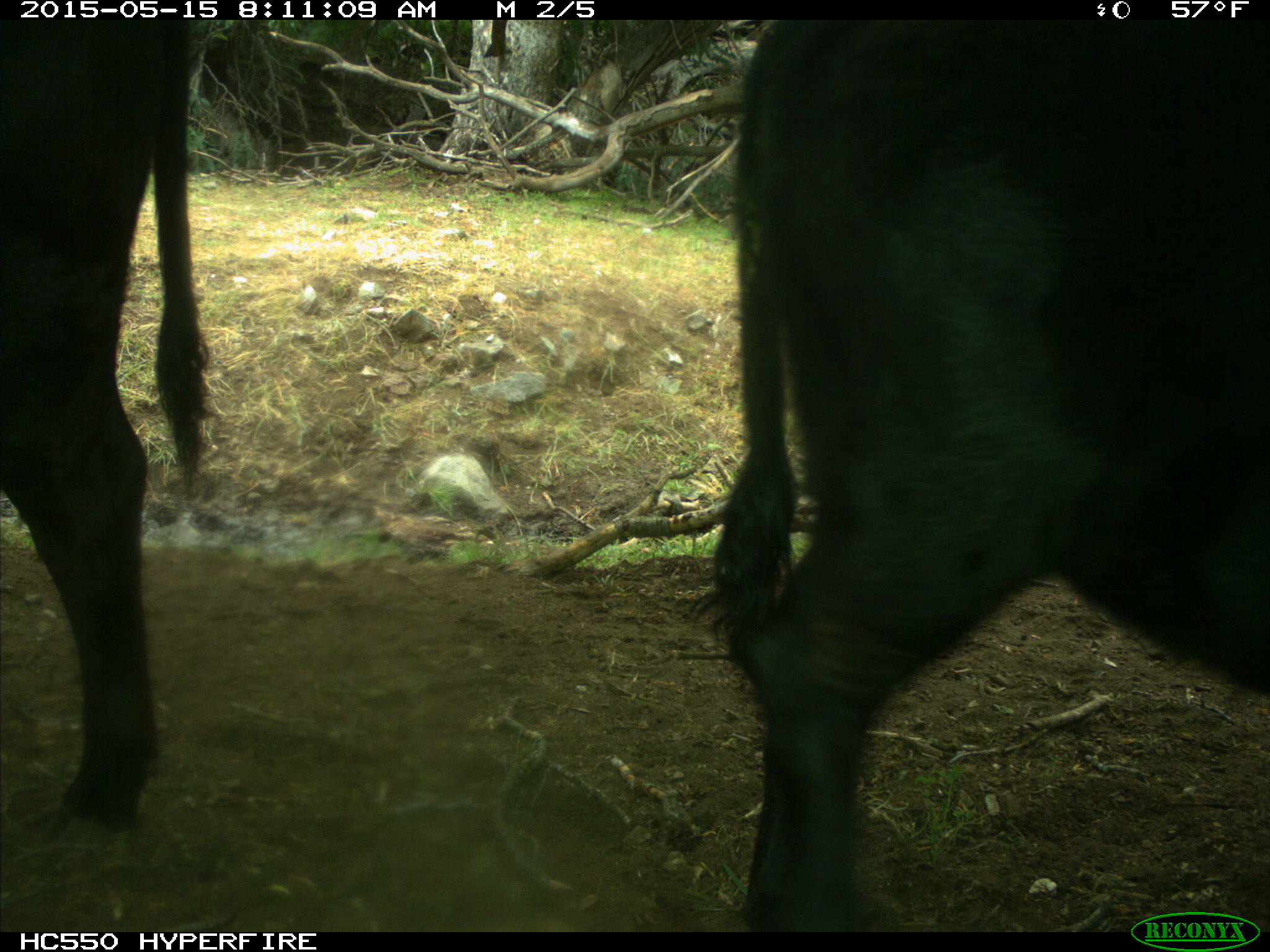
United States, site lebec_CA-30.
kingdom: Animalia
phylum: Chordata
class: Mammalia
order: Artiodactyla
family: Bovidae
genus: Bos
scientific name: Bos taurus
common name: domestic cow